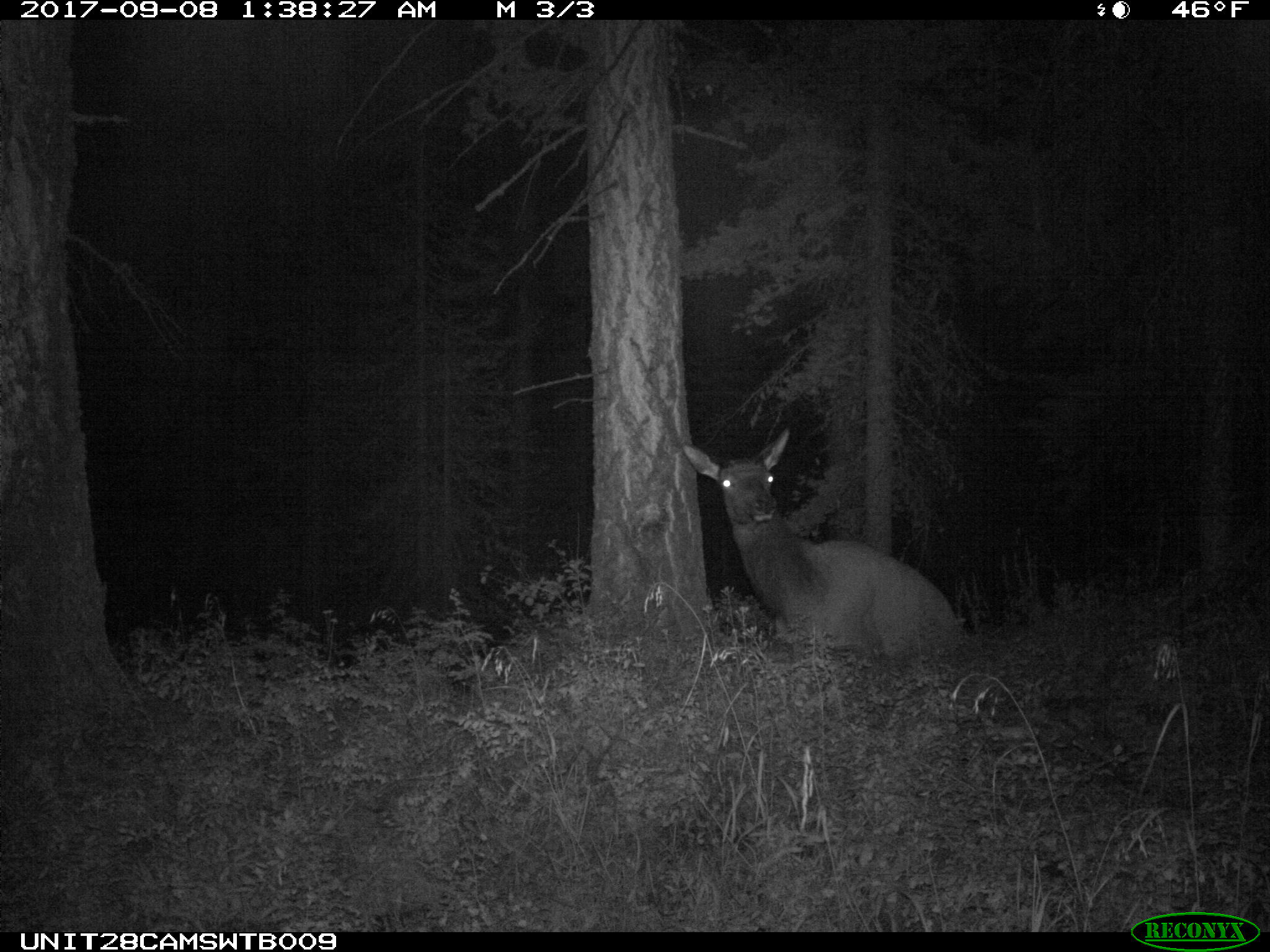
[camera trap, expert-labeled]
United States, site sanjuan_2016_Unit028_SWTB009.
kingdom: Animalia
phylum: Chordata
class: Mammalia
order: Artiodactyla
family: Cervidae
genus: Cervus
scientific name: Cervus elaphus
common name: red deer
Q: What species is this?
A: Cervus elaphus (red deer).